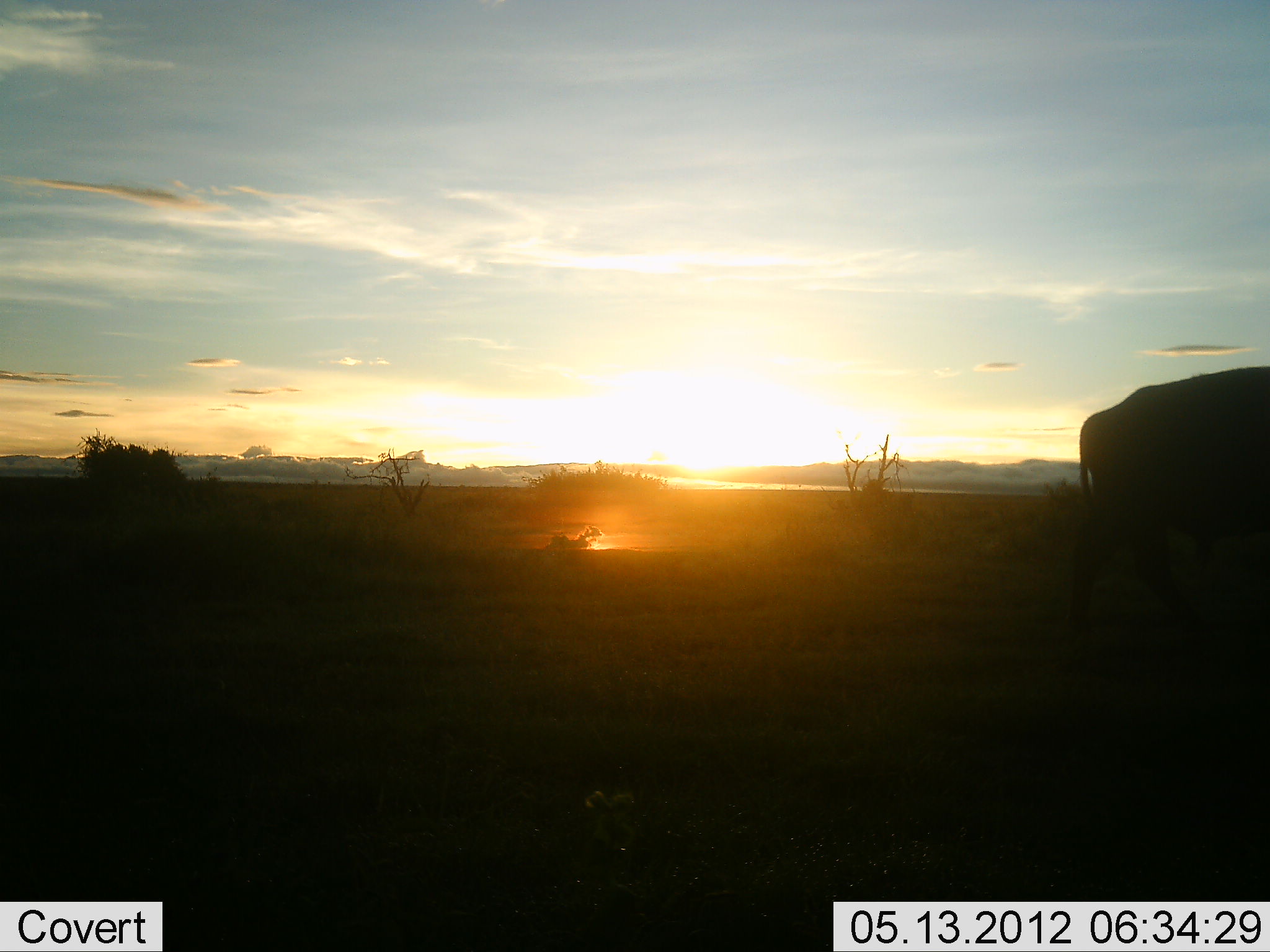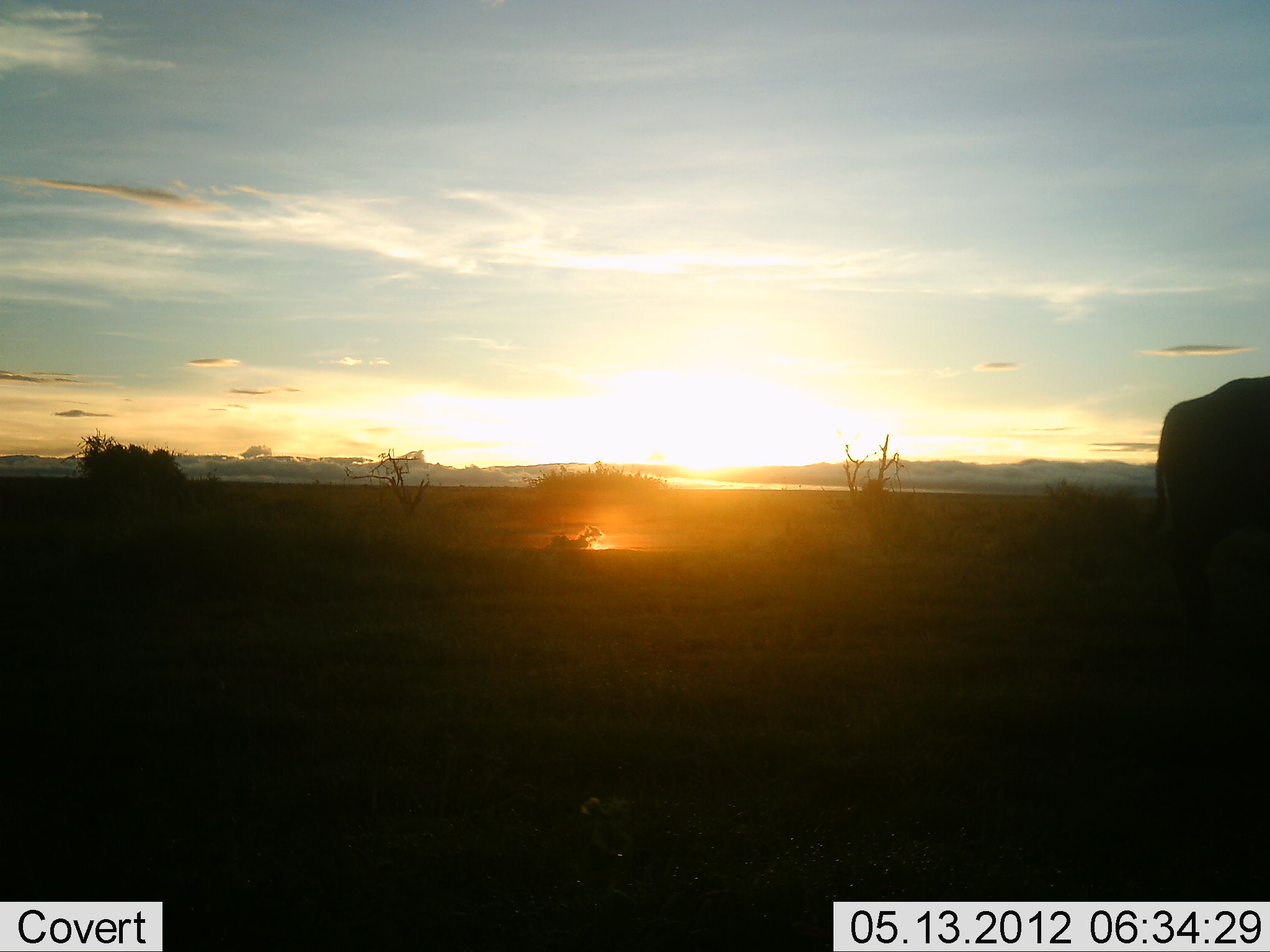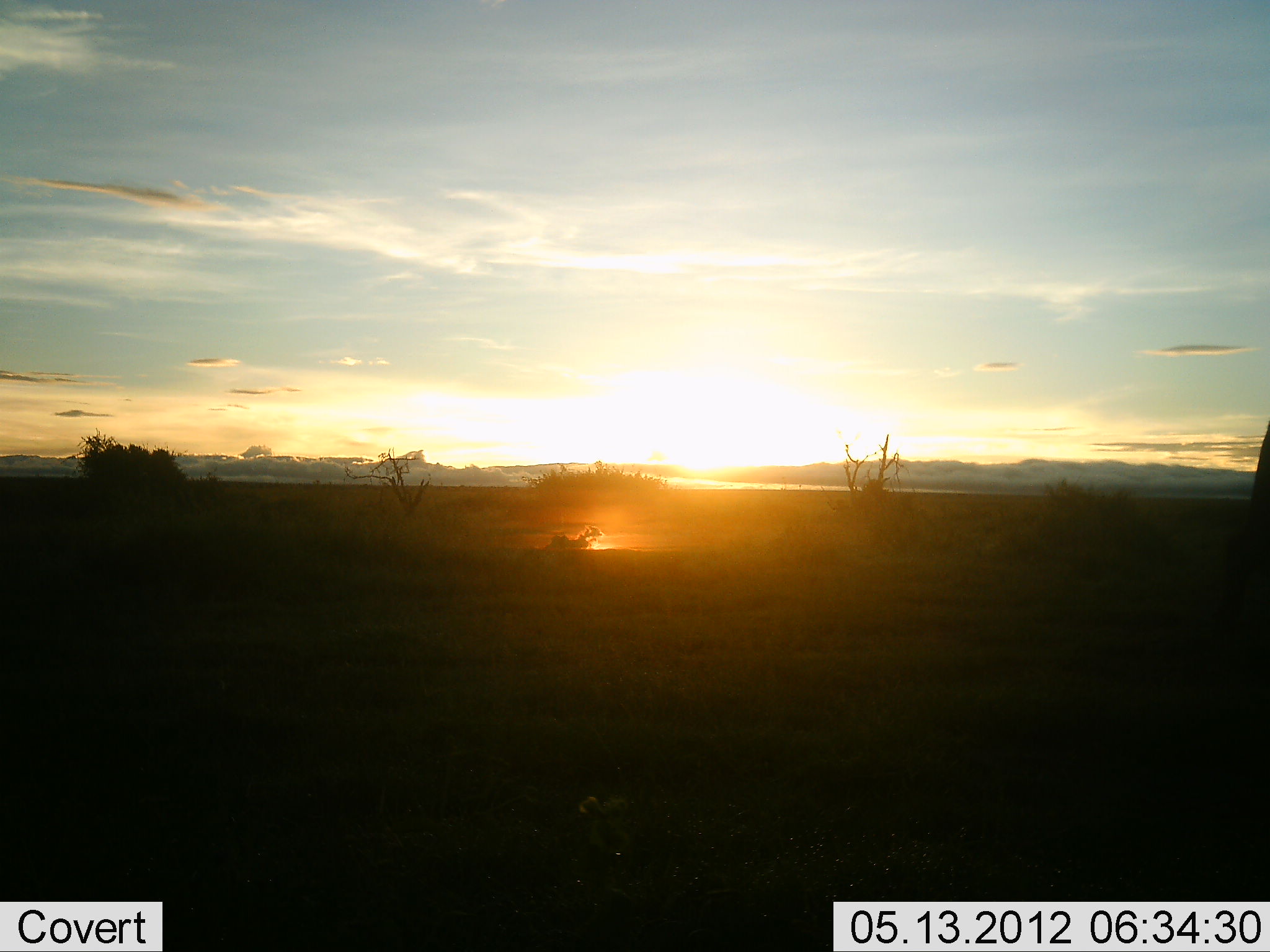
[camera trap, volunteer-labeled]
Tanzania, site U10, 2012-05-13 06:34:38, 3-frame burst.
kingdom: Animalia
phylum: Chordata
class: Mammalia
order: Artiodactyla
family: Bovidae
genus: Syncerus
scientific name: Syncerus caffer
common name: cape buffalo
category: buffalo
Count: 1.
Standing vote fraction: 10%.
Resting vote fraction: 0%.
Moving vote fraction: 100%.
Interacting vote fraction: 0%.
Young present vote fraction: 0%.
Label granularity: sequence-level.